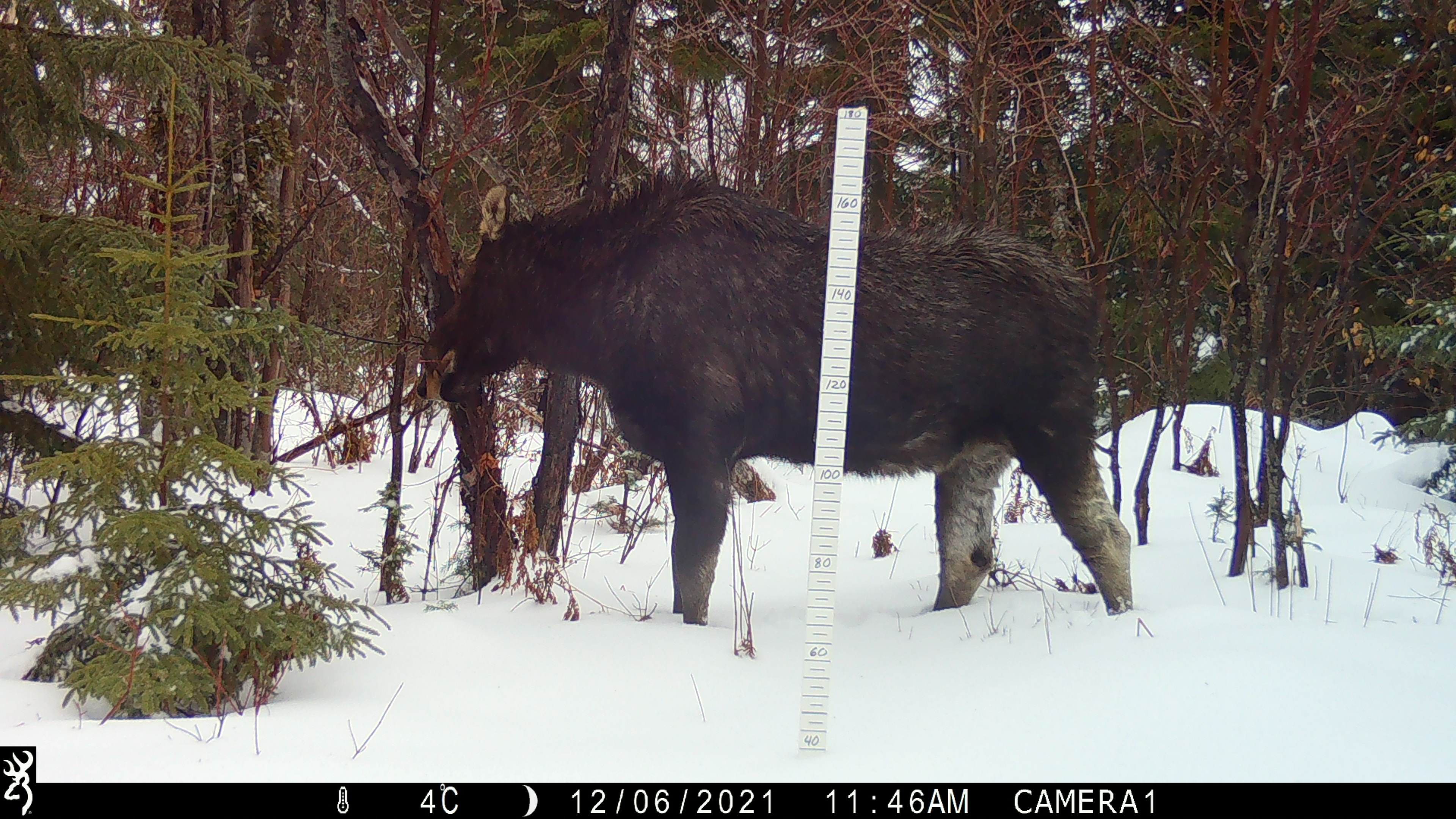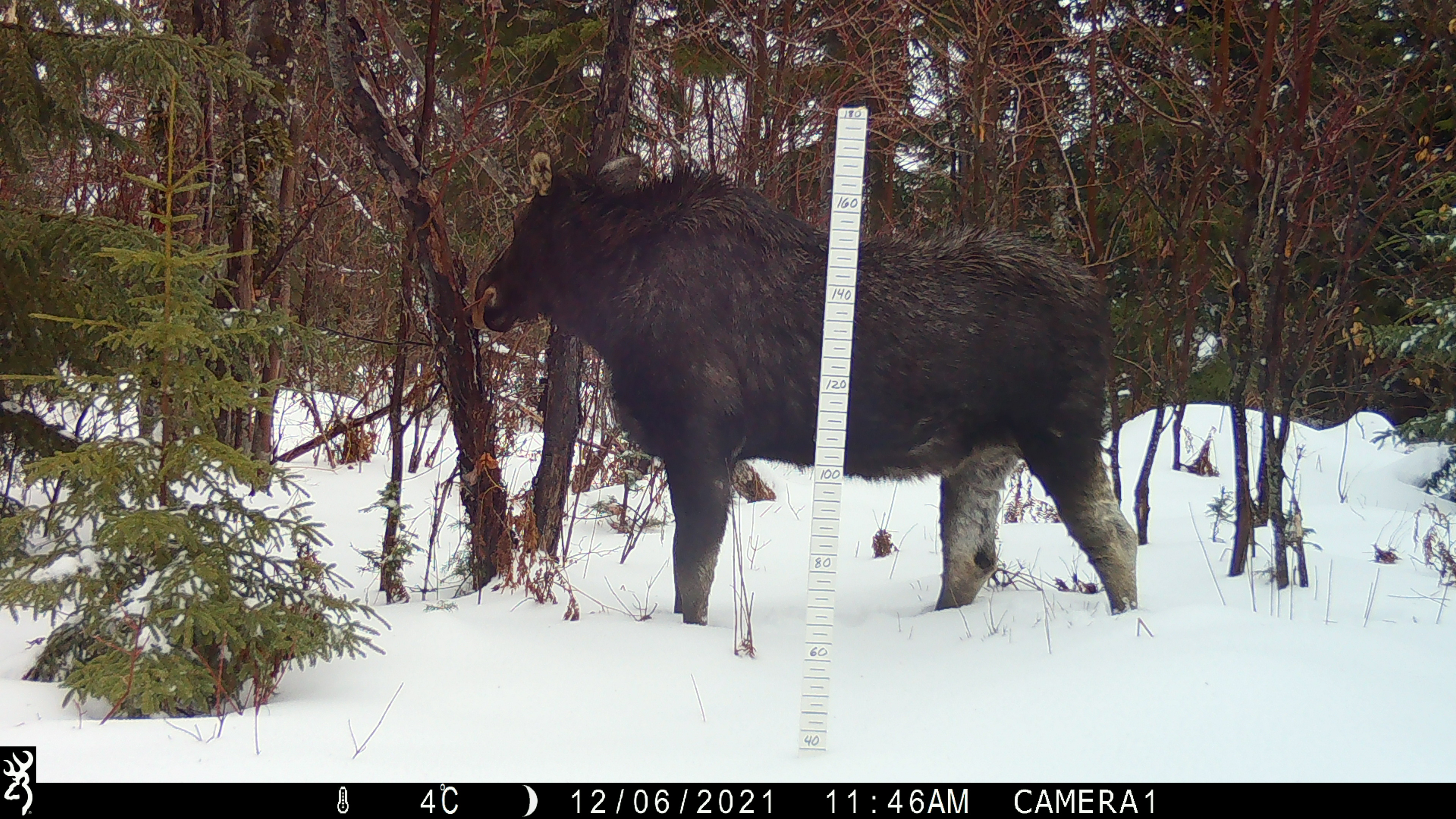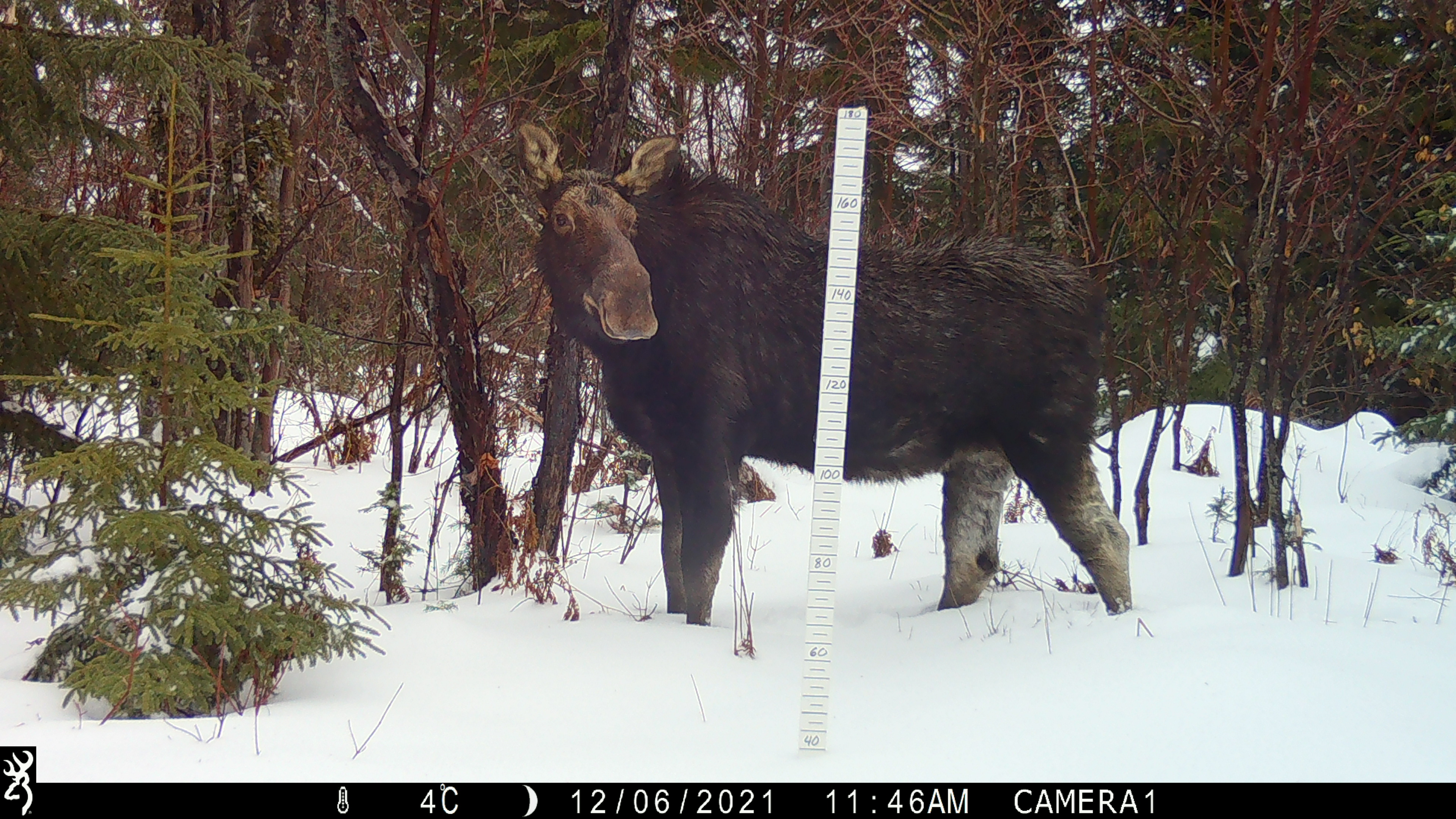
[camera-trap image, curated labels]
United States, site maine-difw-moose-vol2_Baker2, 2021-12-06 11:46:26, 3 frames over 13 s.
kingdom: Animalia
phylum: Chordata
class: Mammalia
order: Artiodactyla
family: Cervidae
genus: Alces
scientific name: Alces alces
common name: moose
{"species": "moose (Alces alces)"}